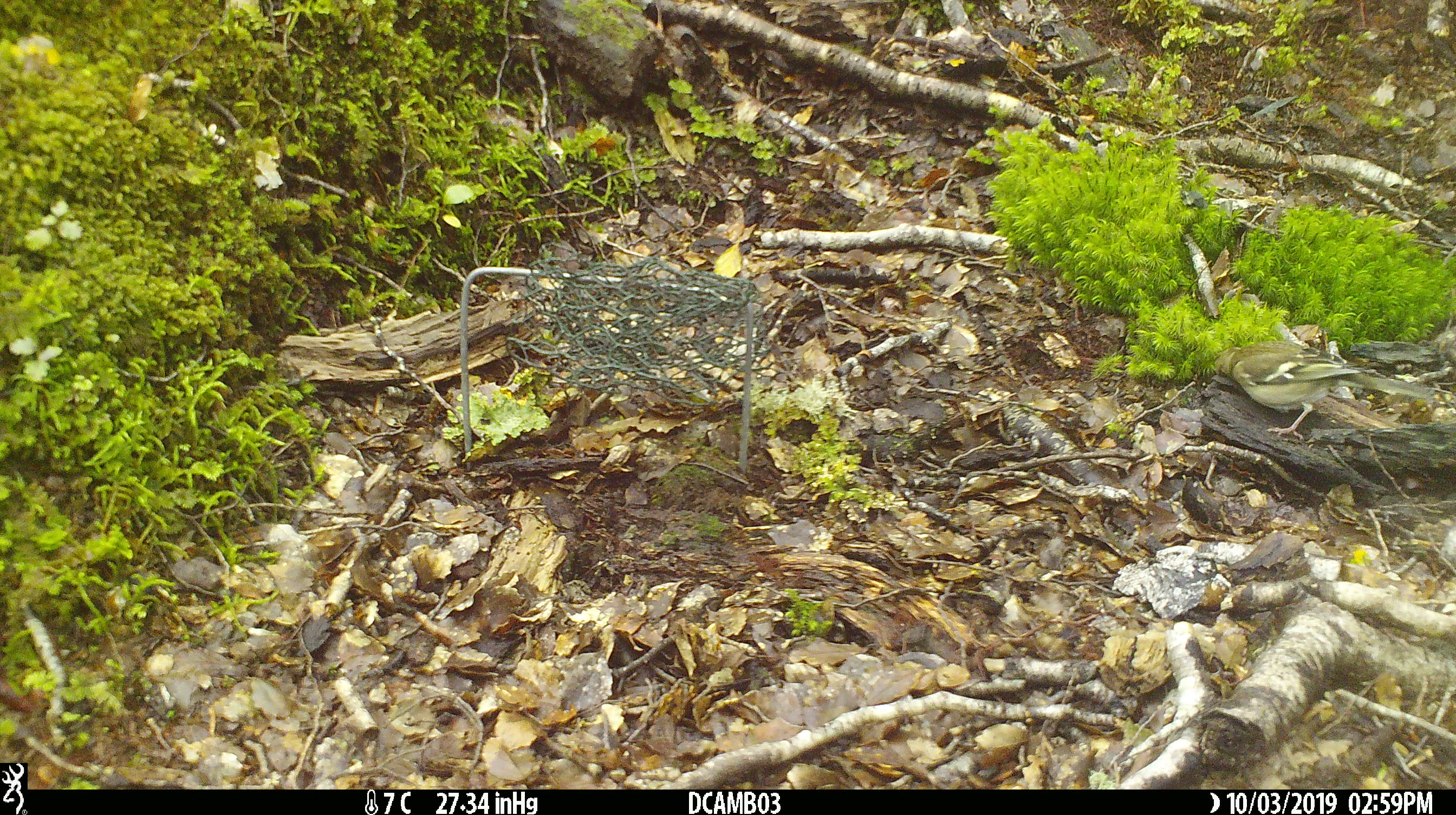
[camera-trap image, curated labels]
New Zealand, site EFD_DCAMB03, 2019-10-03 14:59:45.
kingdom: Animalia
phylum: Chordata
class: Aves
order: Passeriformes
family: Fringillidae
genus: Fringilla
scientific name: Fringilla coelebs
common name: common chaffinch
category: chaffinch